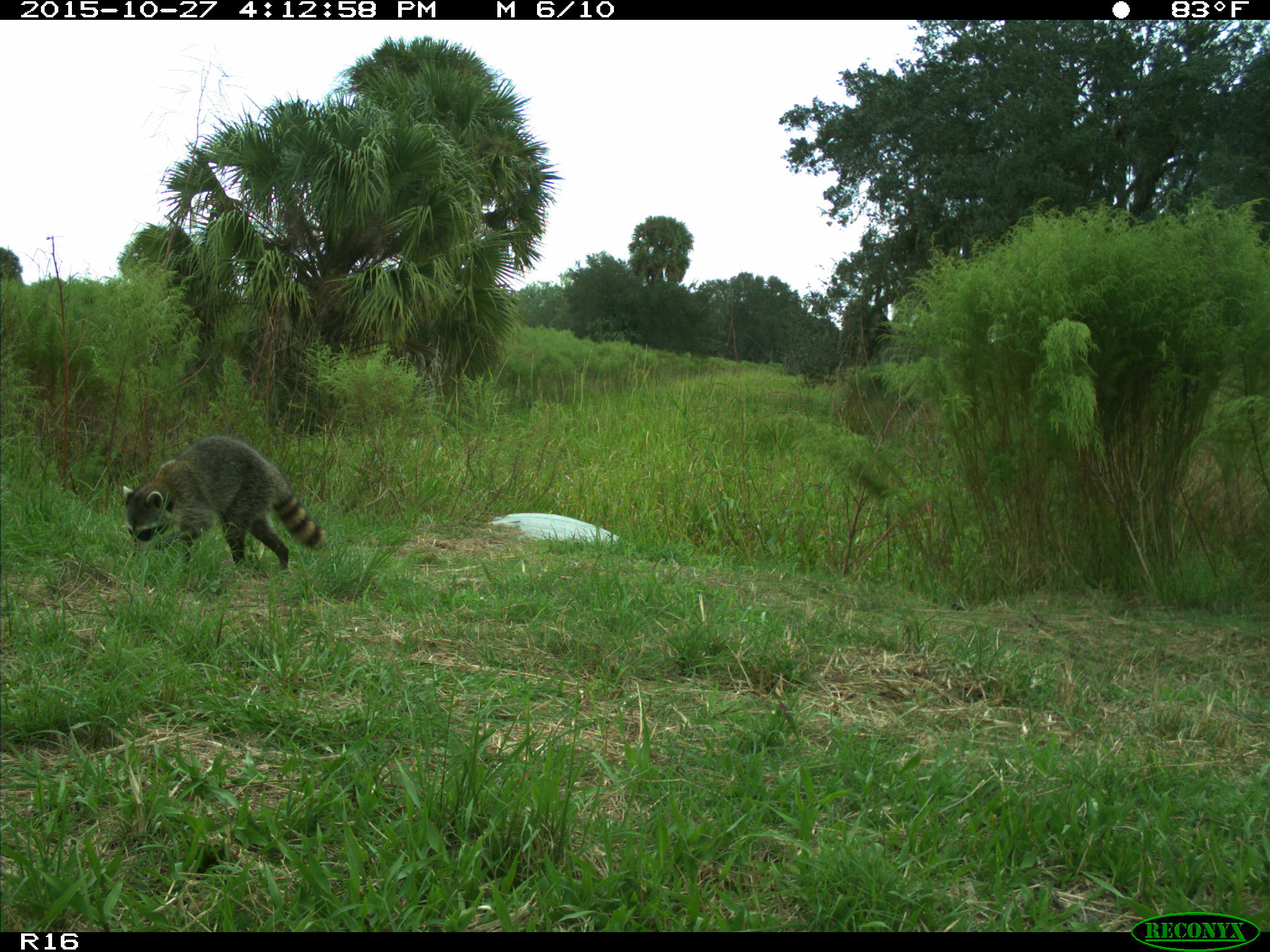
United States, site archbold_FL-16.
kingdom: Animalia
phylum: Chordata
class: Mammalia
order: Carnivora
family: Procyonidae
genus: Procyon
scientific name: Procyon lotor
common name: common raccoon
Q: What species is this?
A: Procyon lotor (common raccoon).